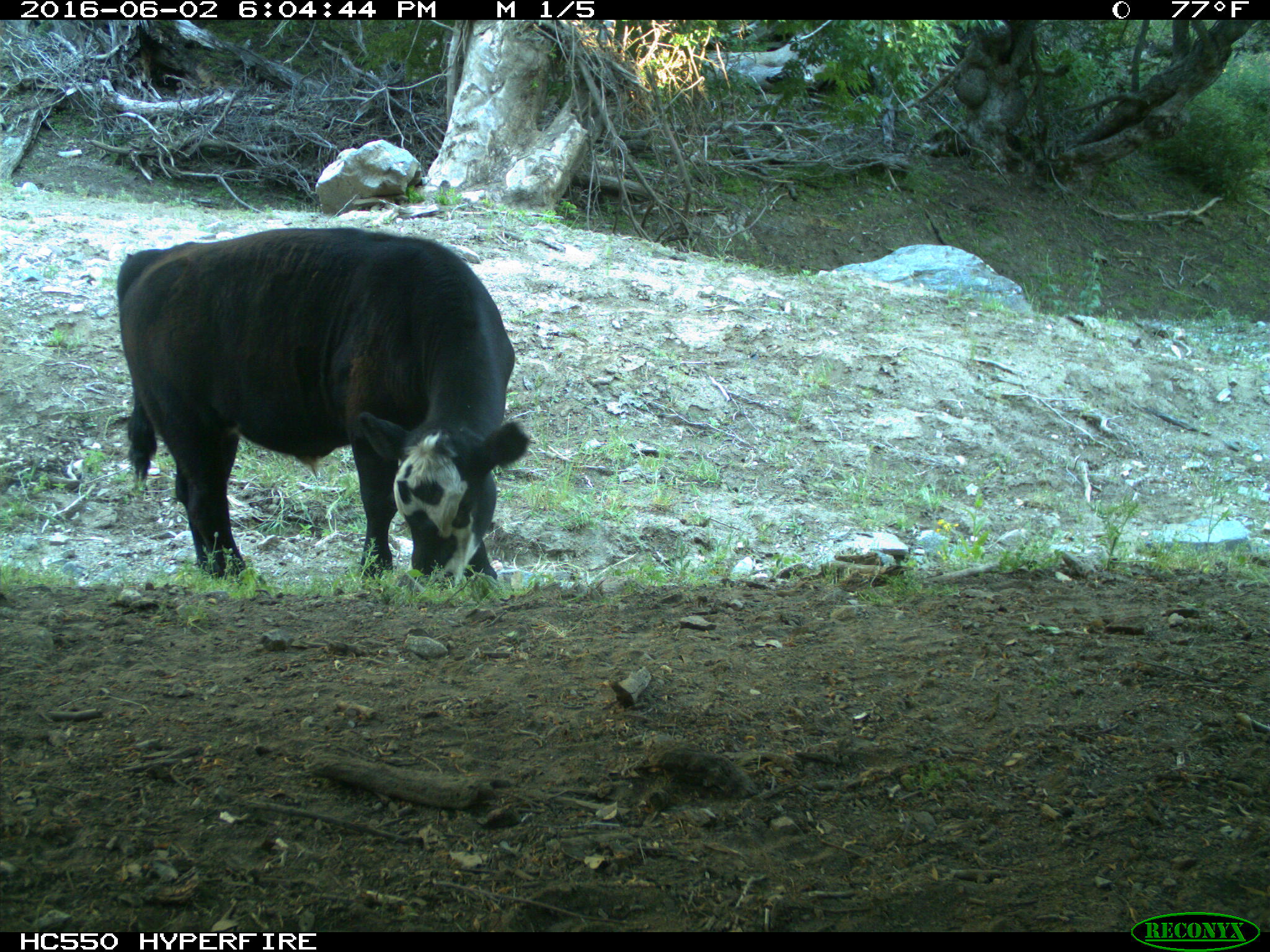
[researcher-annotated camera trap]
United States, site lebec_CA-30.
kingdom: Animalia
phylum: Chordata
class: Mammalia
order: Artiodactyla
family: Bovidae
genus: Bos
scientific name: Bos taurus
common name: domestic cow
Bos taurus (domestic cow).